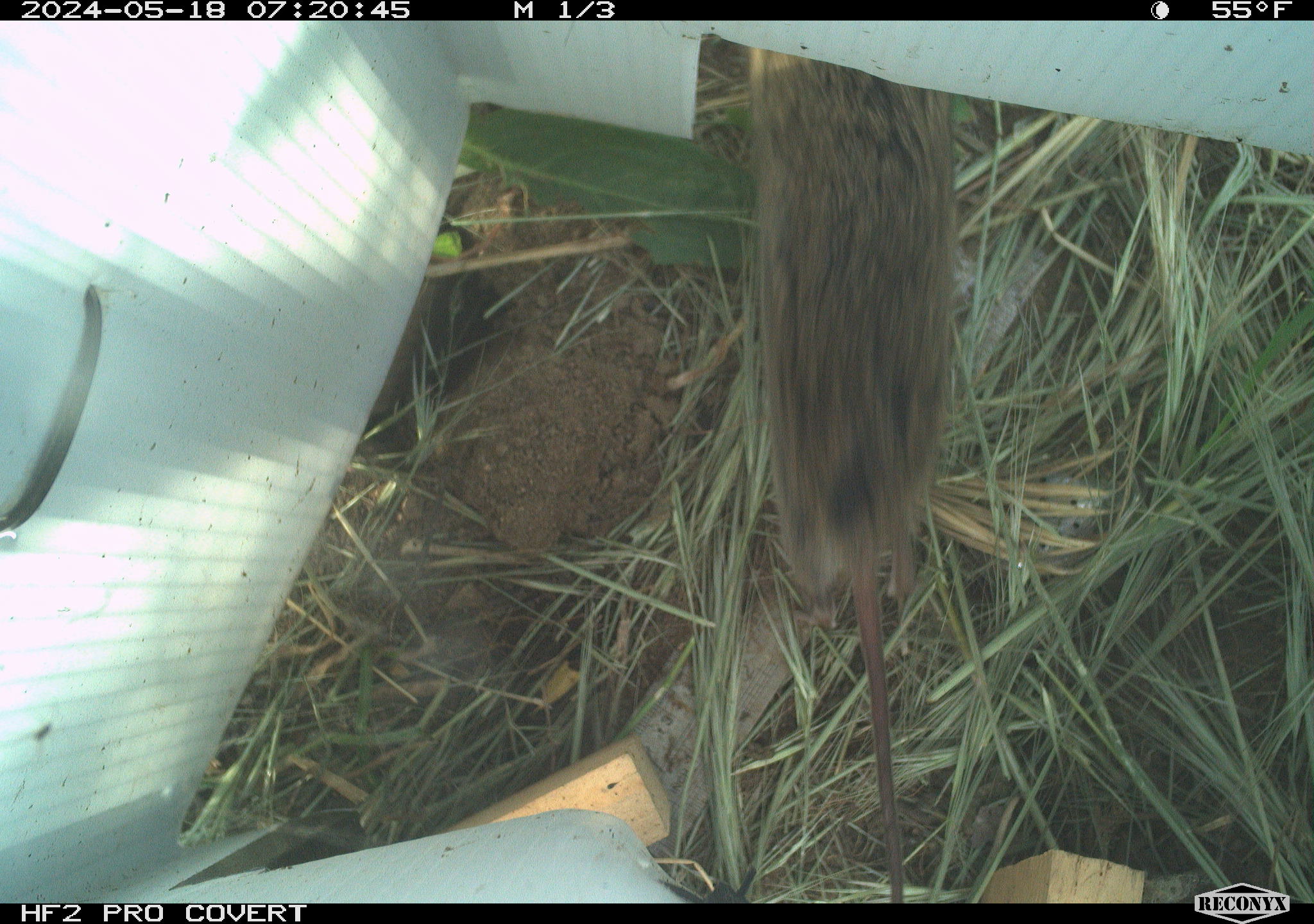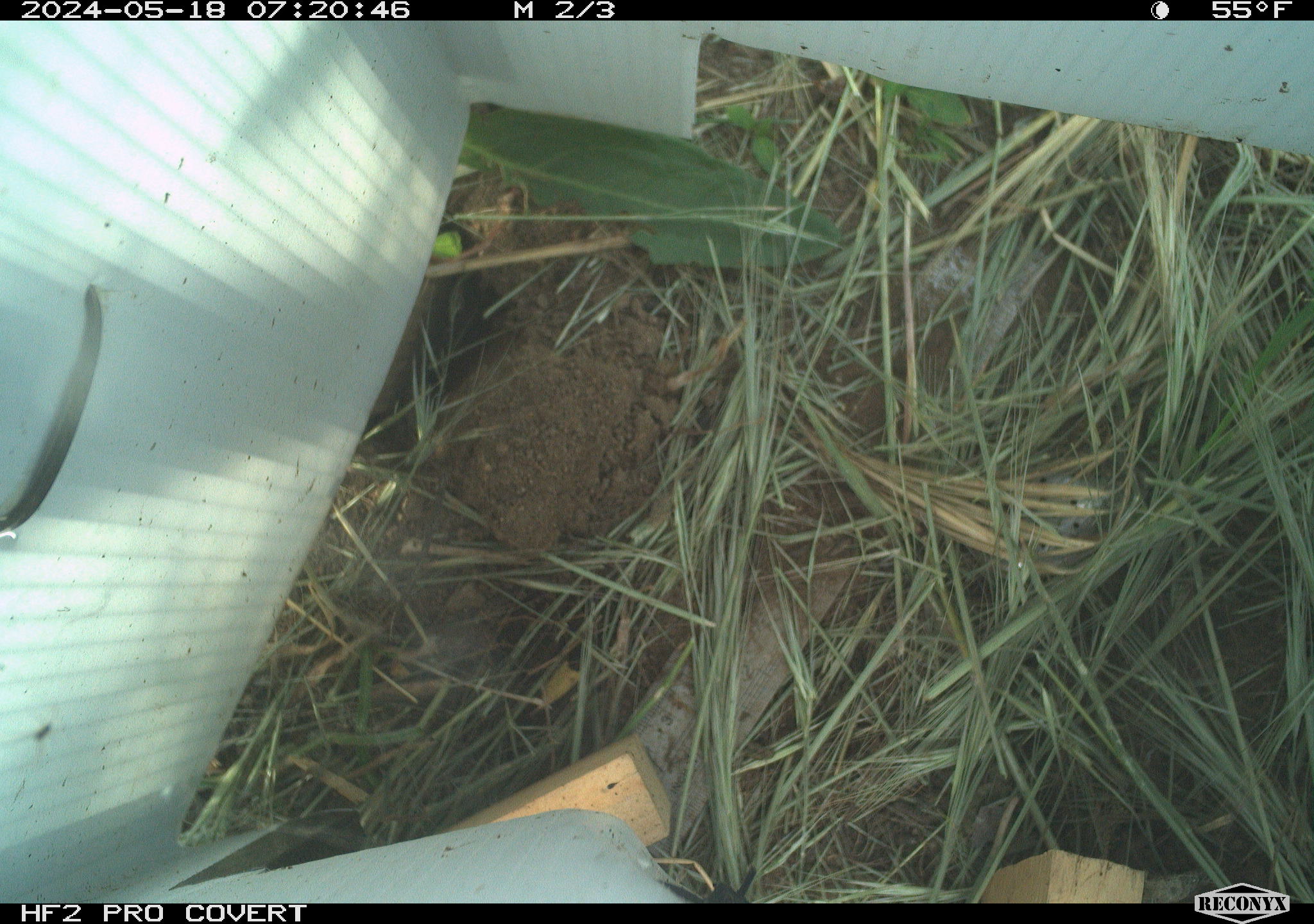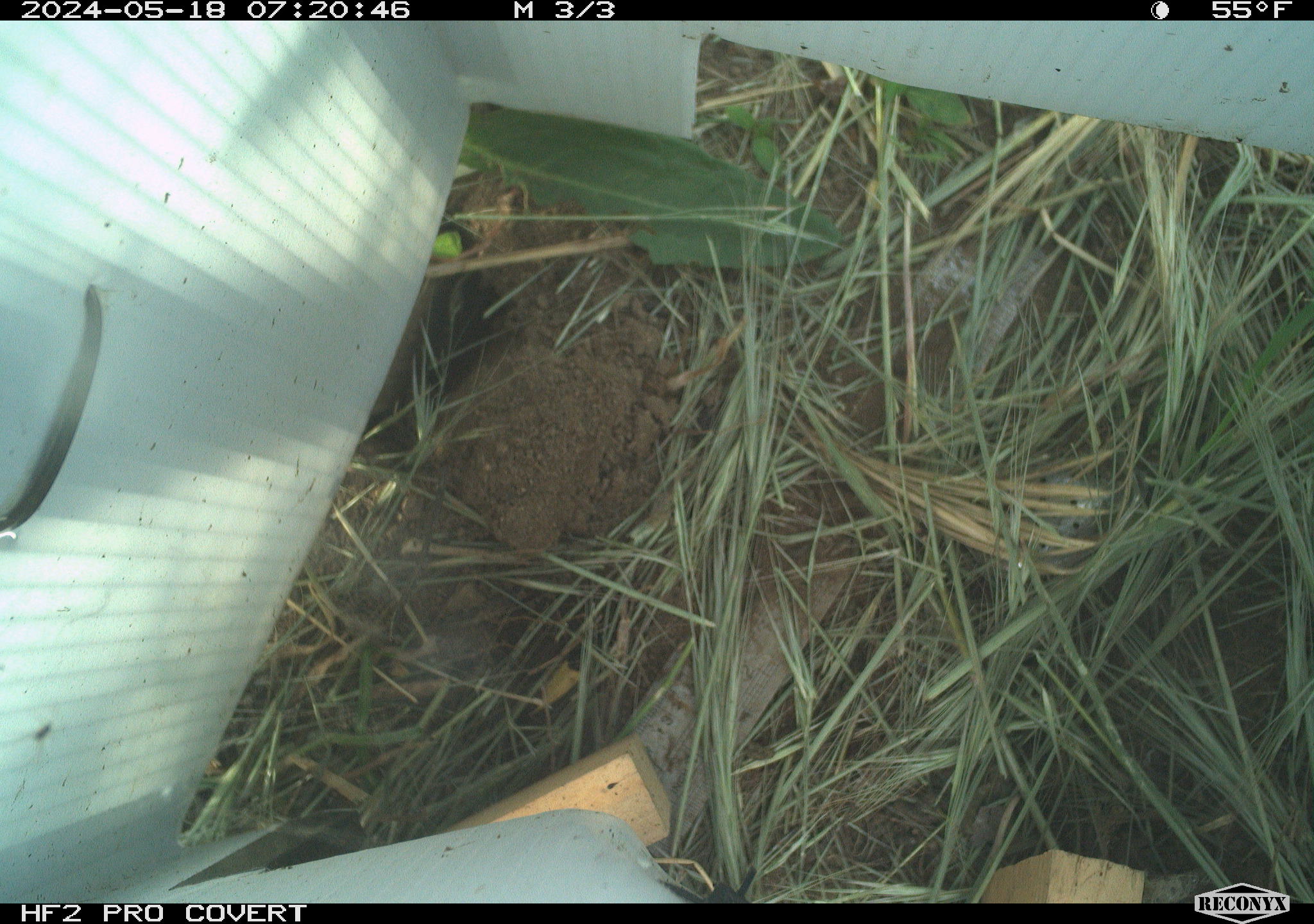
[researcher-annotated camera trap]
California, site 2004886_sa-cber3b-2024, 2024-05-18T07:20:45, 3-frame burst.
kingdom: Animalia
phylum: Chordata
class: Mammalia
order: Rodentia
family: Cricetidae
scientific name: Arvicolinae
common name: voles, lemmings, and muskrats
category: arvicolinae subfamily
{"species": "arvicolinae subfamily (voles, lemmings, and muskrats) (Arvicolinae)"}